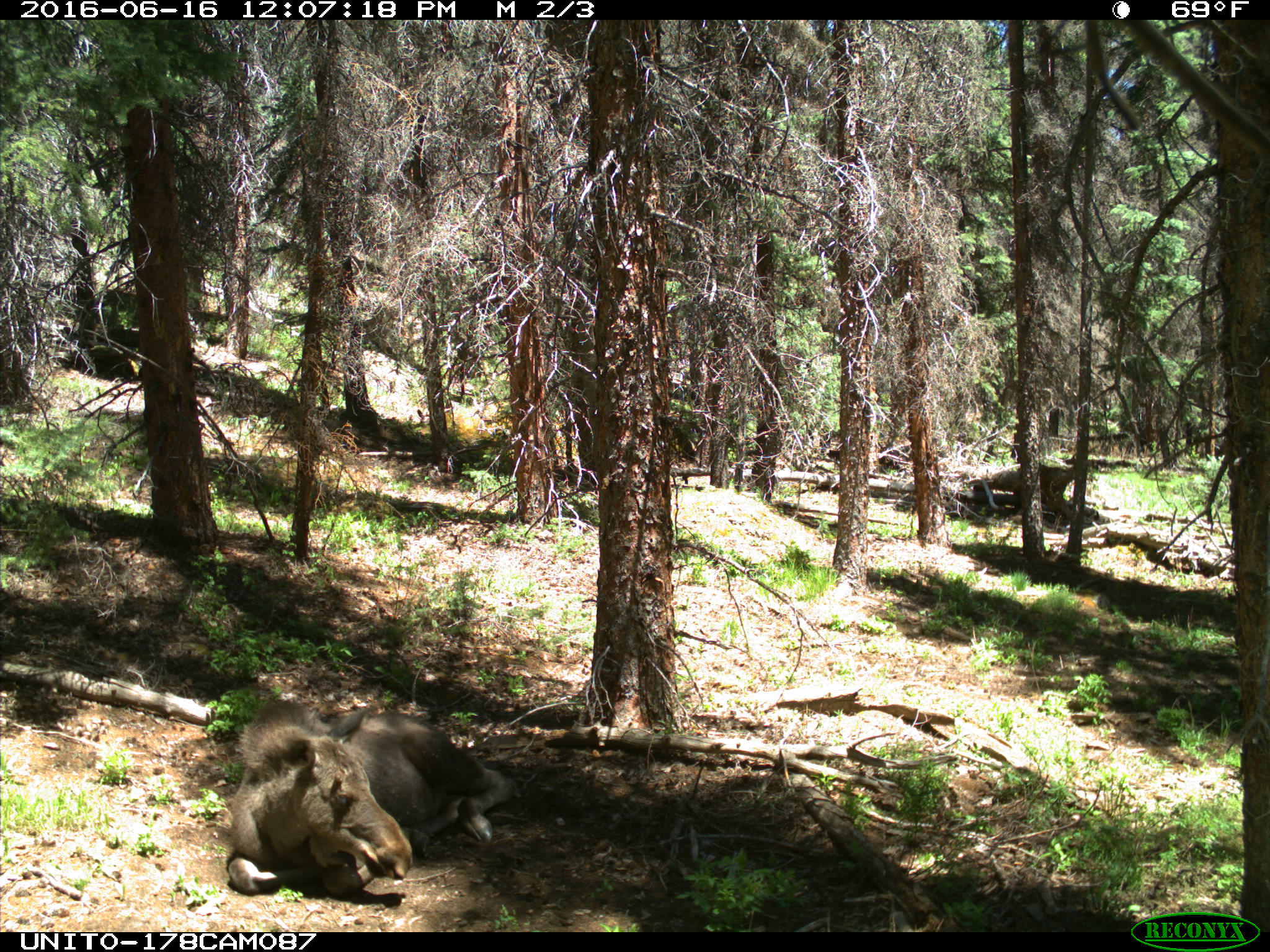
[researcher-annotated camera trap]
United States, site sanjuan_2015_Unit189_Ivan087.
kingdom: Animalia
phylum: Chordata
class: Mammalia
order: Artiodactyla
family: Cervidae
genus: Alces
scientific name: Alces alces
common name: moose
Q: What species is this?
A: Alces alces (moose).